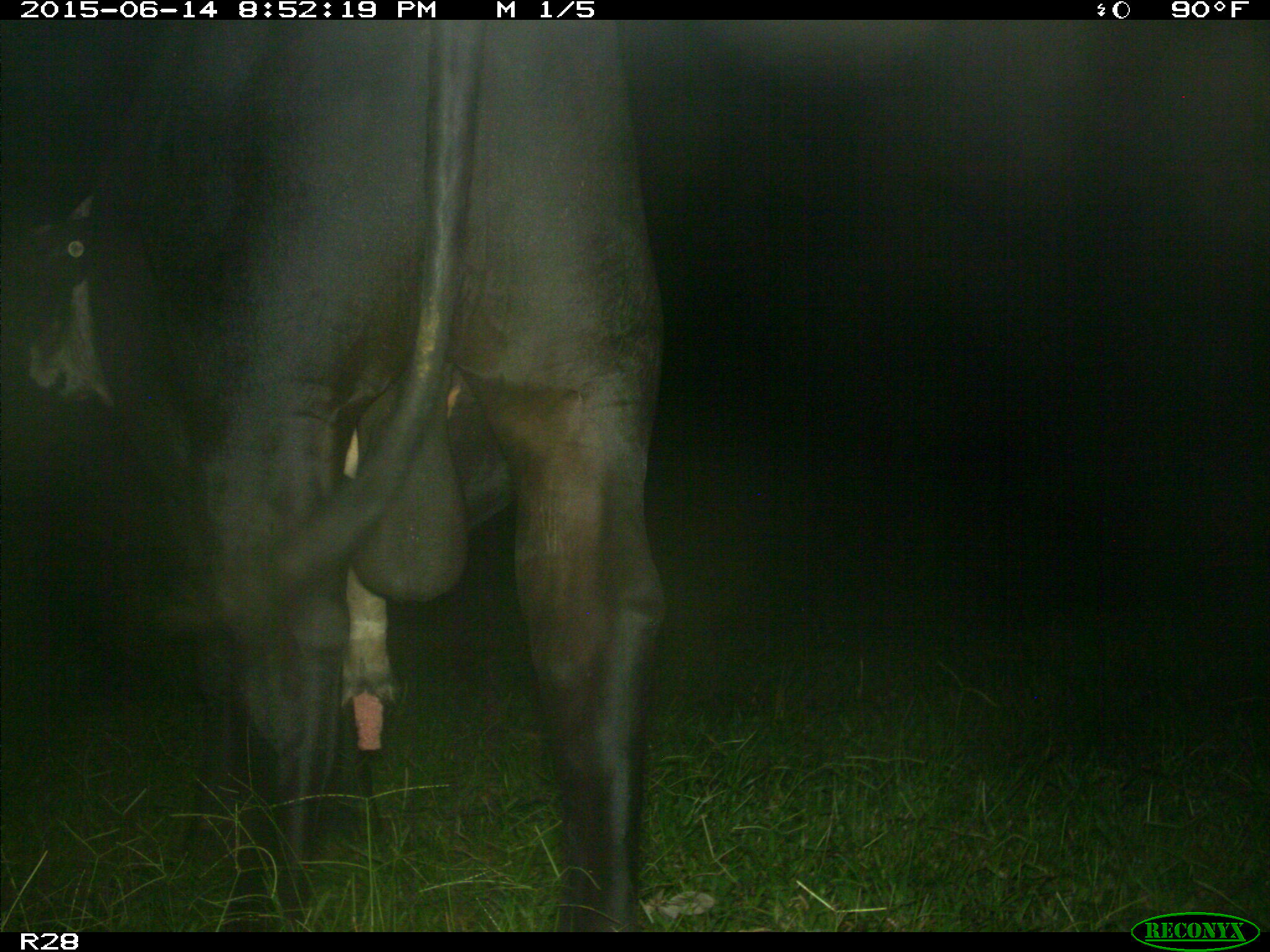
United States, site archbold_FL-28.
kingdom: Animalia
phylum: Chordata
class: Mammalia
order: Artiodactyla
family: Bovidae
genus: Bos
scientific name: Bos taurus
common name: domestic cow